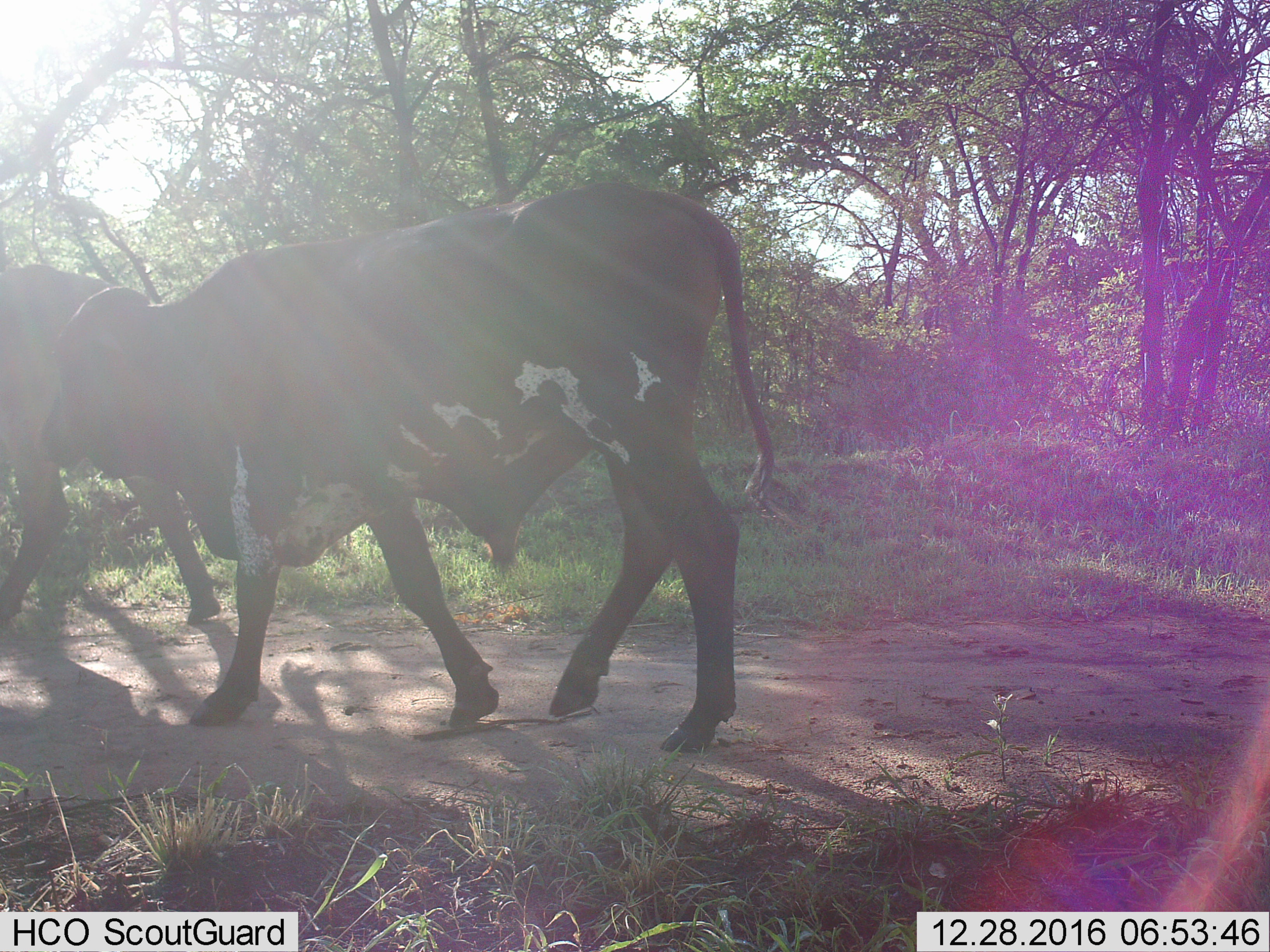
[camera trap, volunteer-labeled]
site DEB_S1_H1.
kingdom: Animalia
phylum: Chordata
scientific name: Vertebrata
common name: domestic animal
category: domesticanimal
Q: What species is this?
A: Domesticanimal (domestic animal) (Vertebrata).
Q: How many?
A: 2.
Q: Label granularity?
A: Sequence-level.